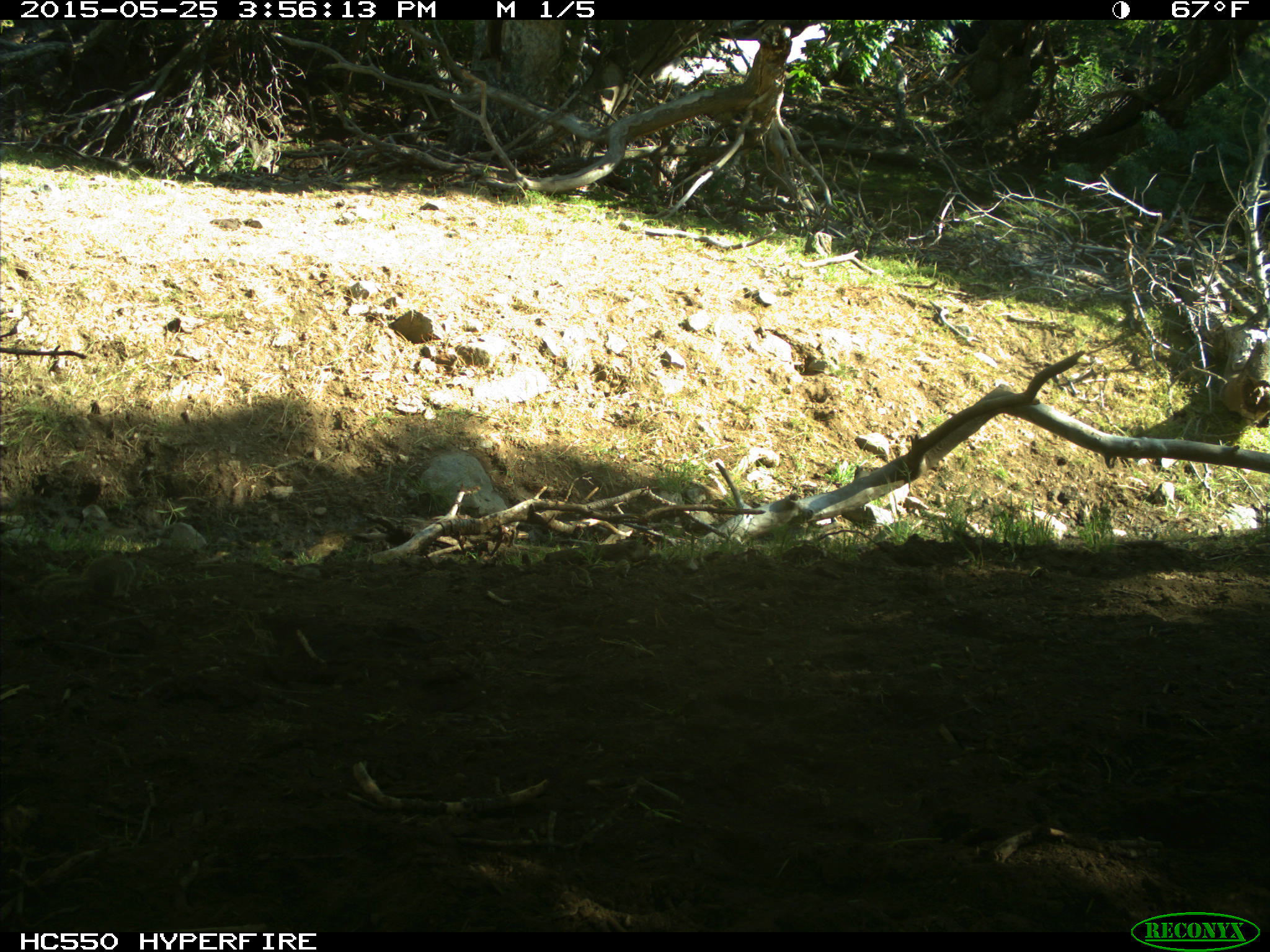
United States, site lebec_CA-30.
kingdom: Animalia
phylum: Chordata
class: Mammalia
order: Rodentia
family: Sciuridae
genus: Otospermophilus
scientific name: Otospermophilus beecheyi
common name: california ground squirrel